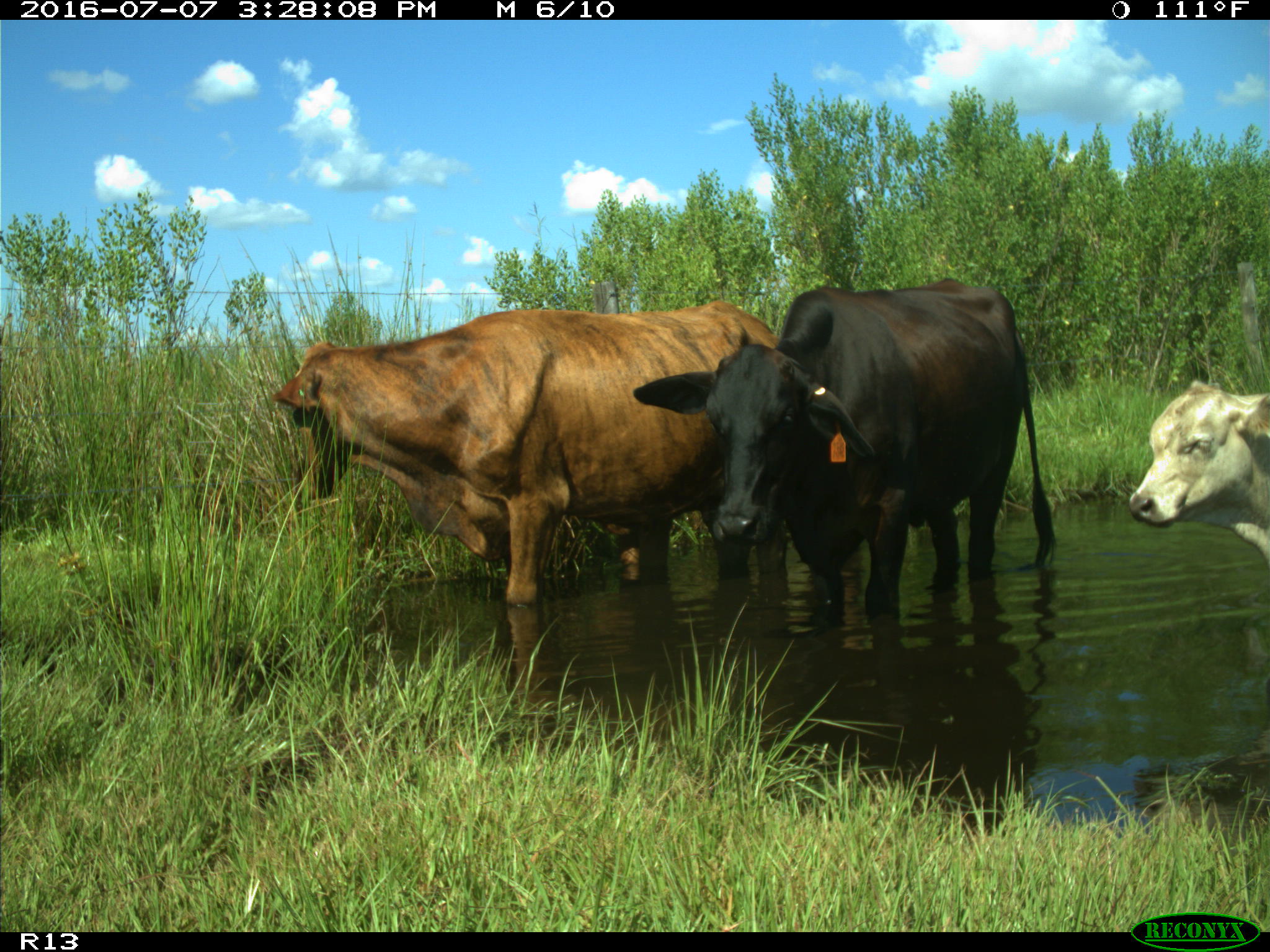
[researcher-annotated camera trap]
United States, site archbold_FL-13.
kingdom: Animalia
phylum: Chordata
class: Mammalia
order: Artiodactyla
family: Bovidae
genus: Bos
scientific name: Bos taurus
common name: domestic cow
Bos taurus (domestic cow).